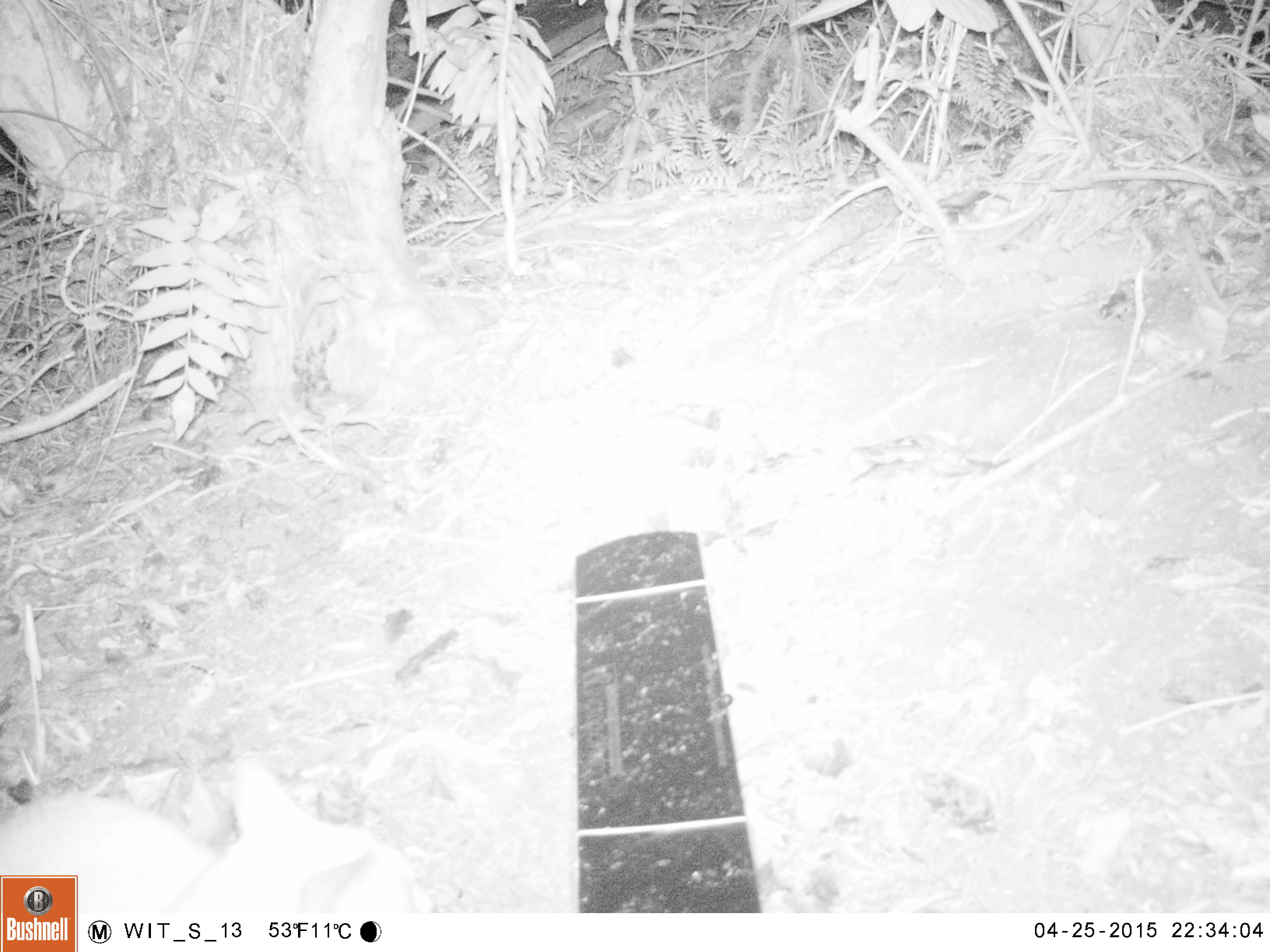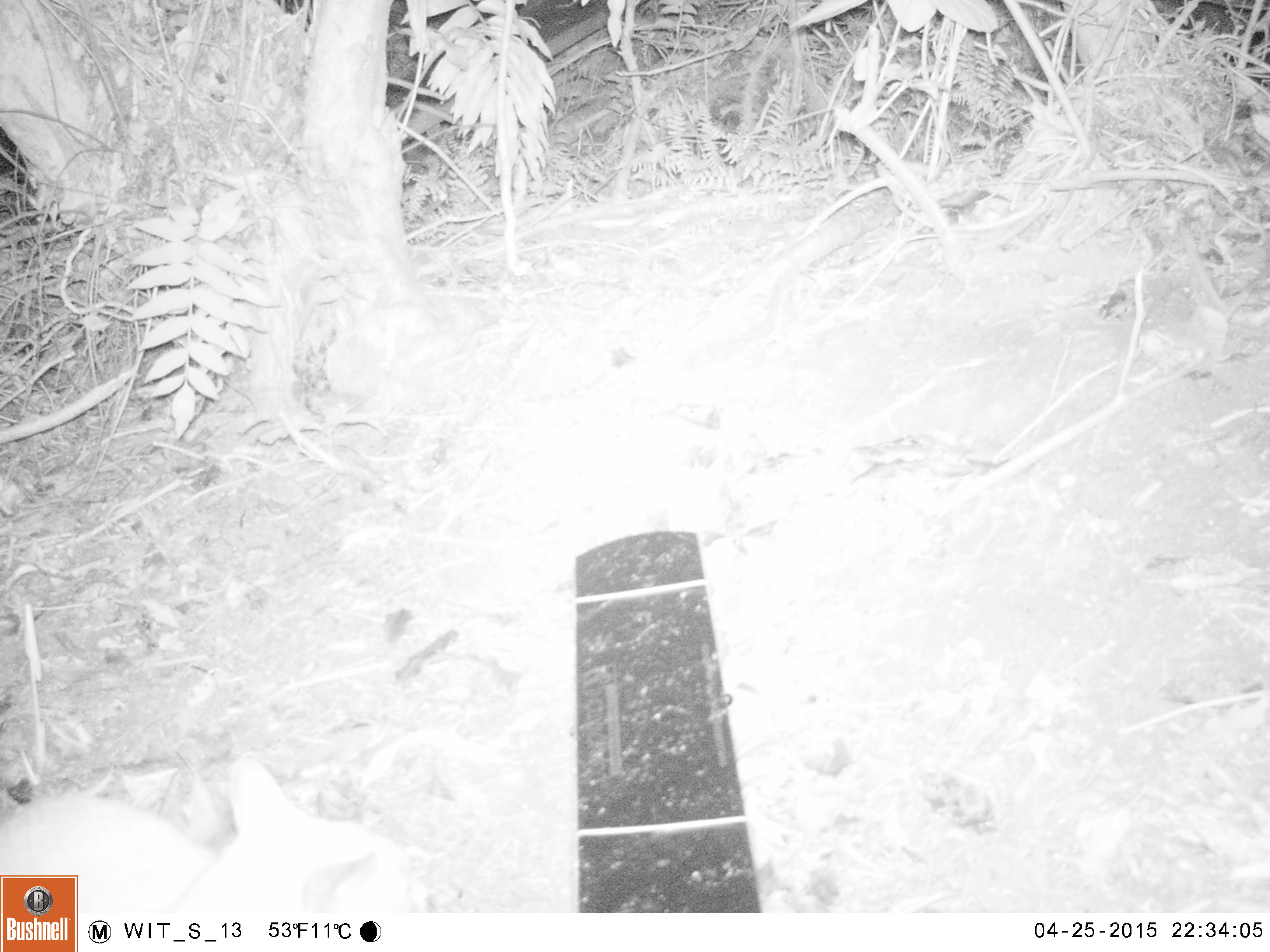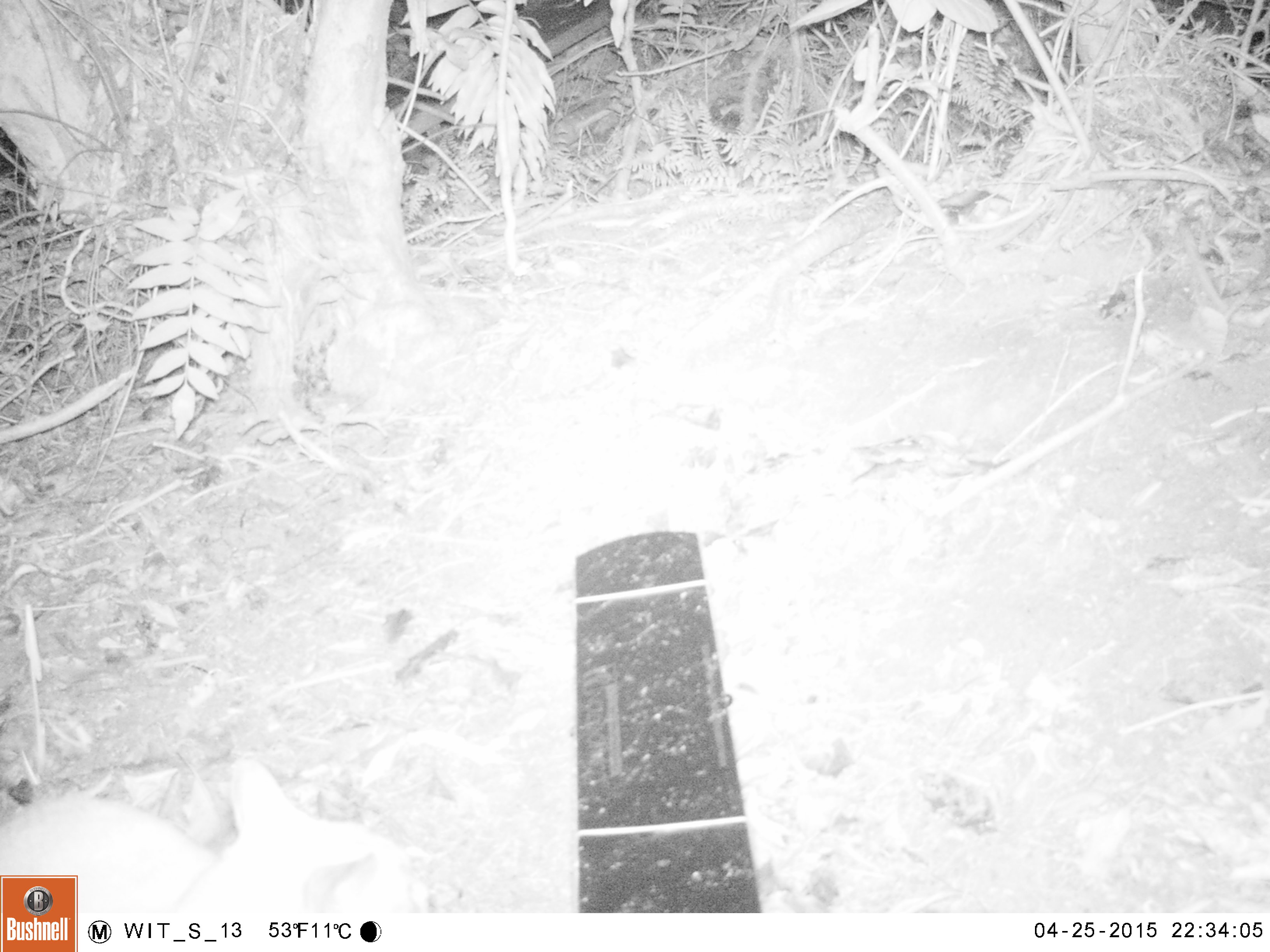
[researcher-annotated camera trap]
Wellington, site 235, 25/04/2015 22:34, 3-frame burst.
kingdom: Animalia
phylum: Chordata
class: Mammalia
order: Carnivora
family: Felidae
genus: Felis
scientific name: Felis catus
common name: cat